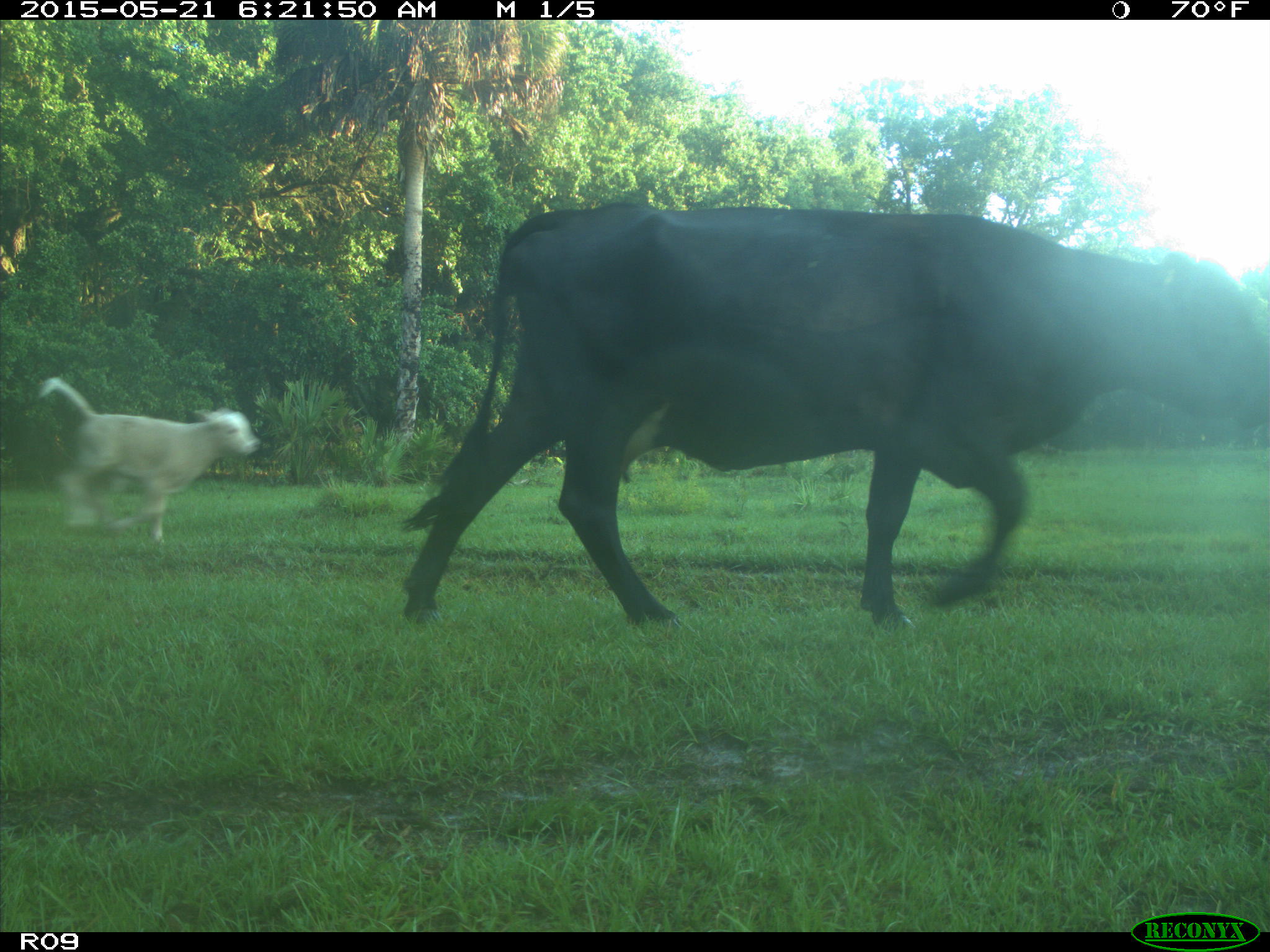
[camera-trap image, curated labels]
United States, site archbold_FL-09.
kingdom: Animalia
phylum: Chordata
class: Mammalia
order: Artiodactyla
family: Bovidae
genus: Bos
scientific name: Bos taurus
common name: domestic cow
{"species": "Bos taurus (domestic cow)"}